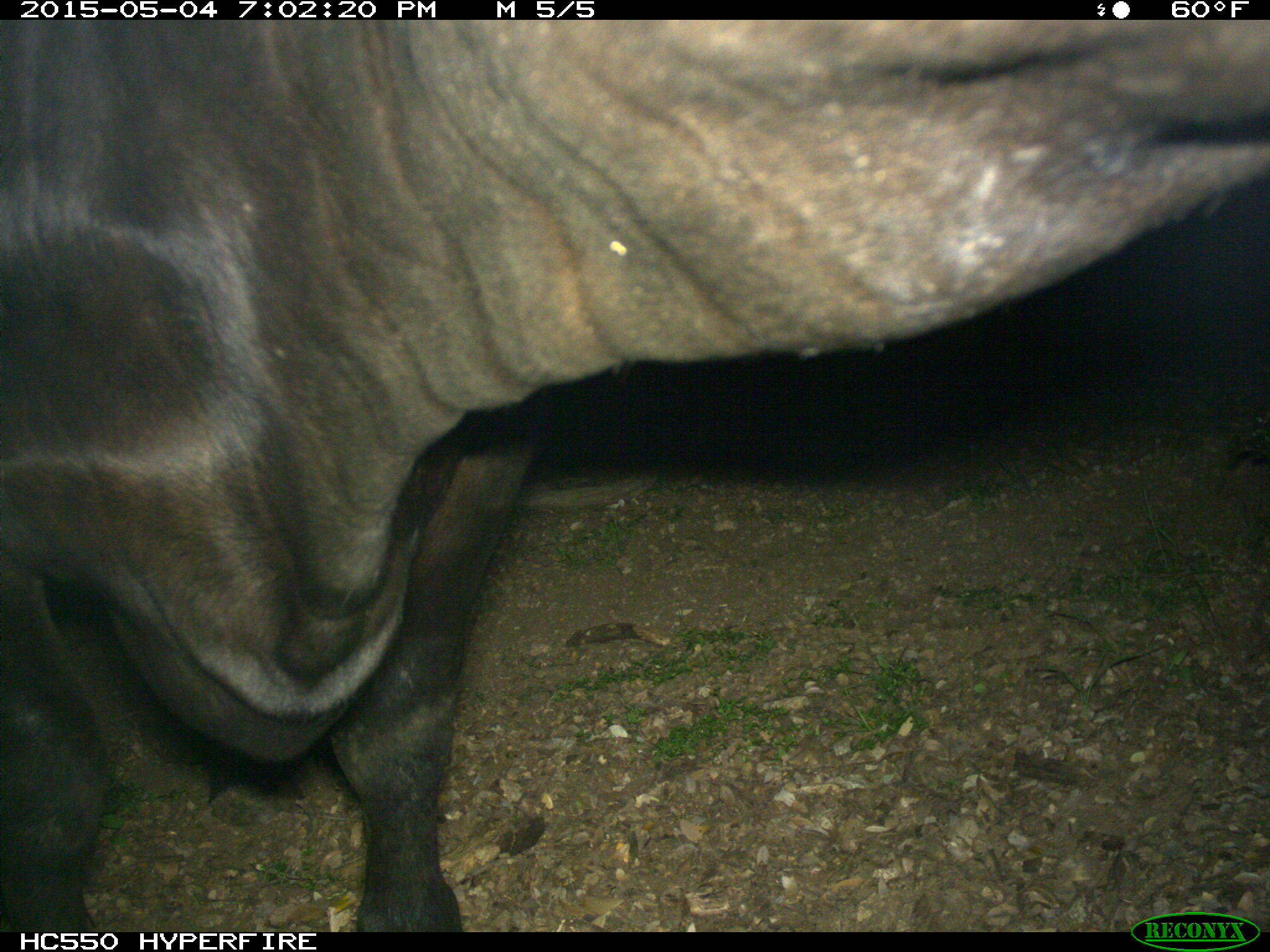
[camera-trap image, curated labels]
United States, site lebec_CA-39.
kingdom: Animalia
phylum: Chordata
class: Mammalia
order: Artiodactyla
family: Bovidae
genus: Bos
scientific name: Bos taurus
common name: domestic cow